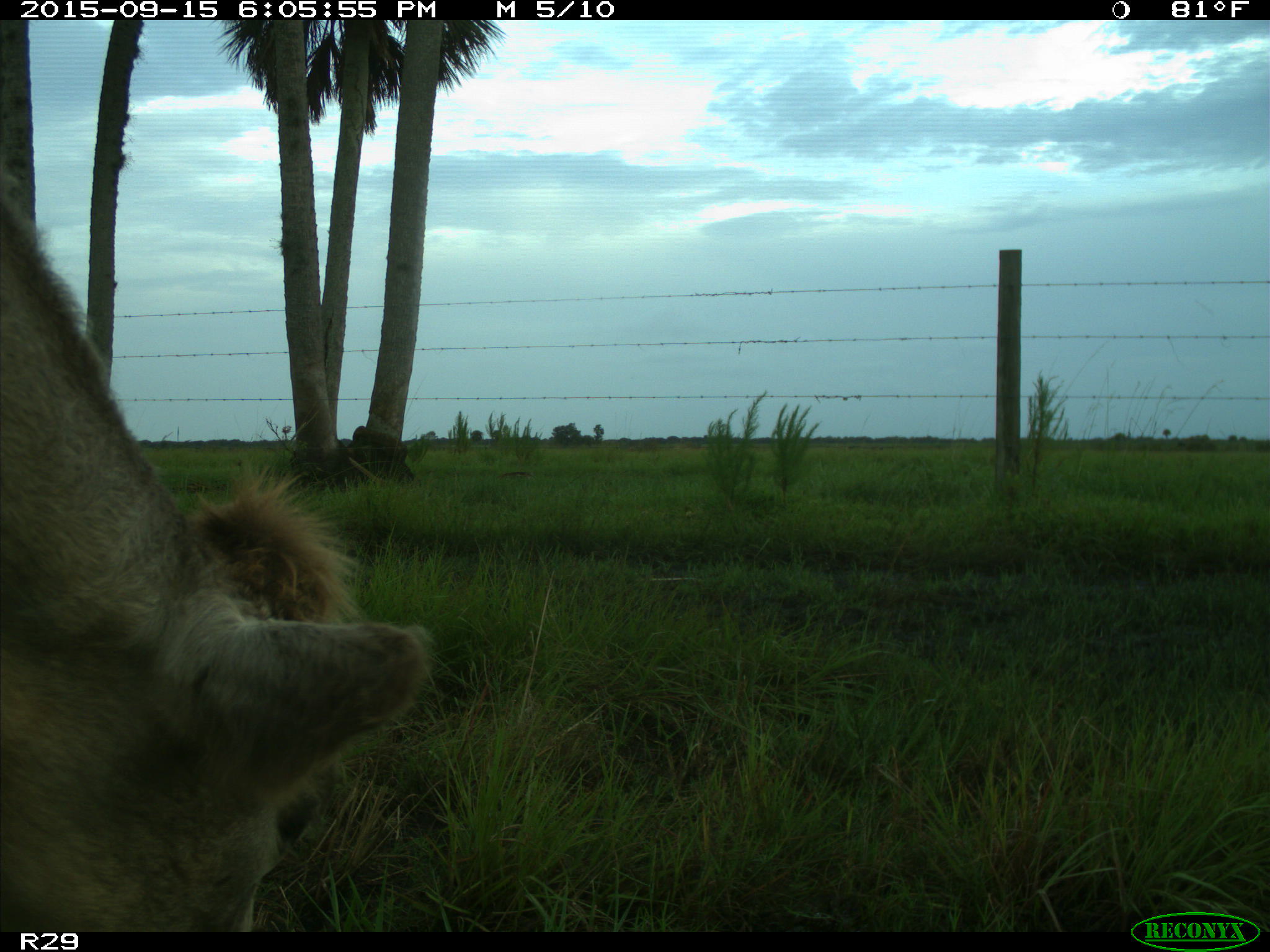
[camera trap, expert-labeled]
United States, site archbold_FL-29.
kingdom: Animalia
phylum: Chordata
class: Mammalia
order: Artiodactyla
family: Bovidae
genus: Bos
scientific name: Bos taurus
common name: domestic cow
Bos taurus (domestic cow).